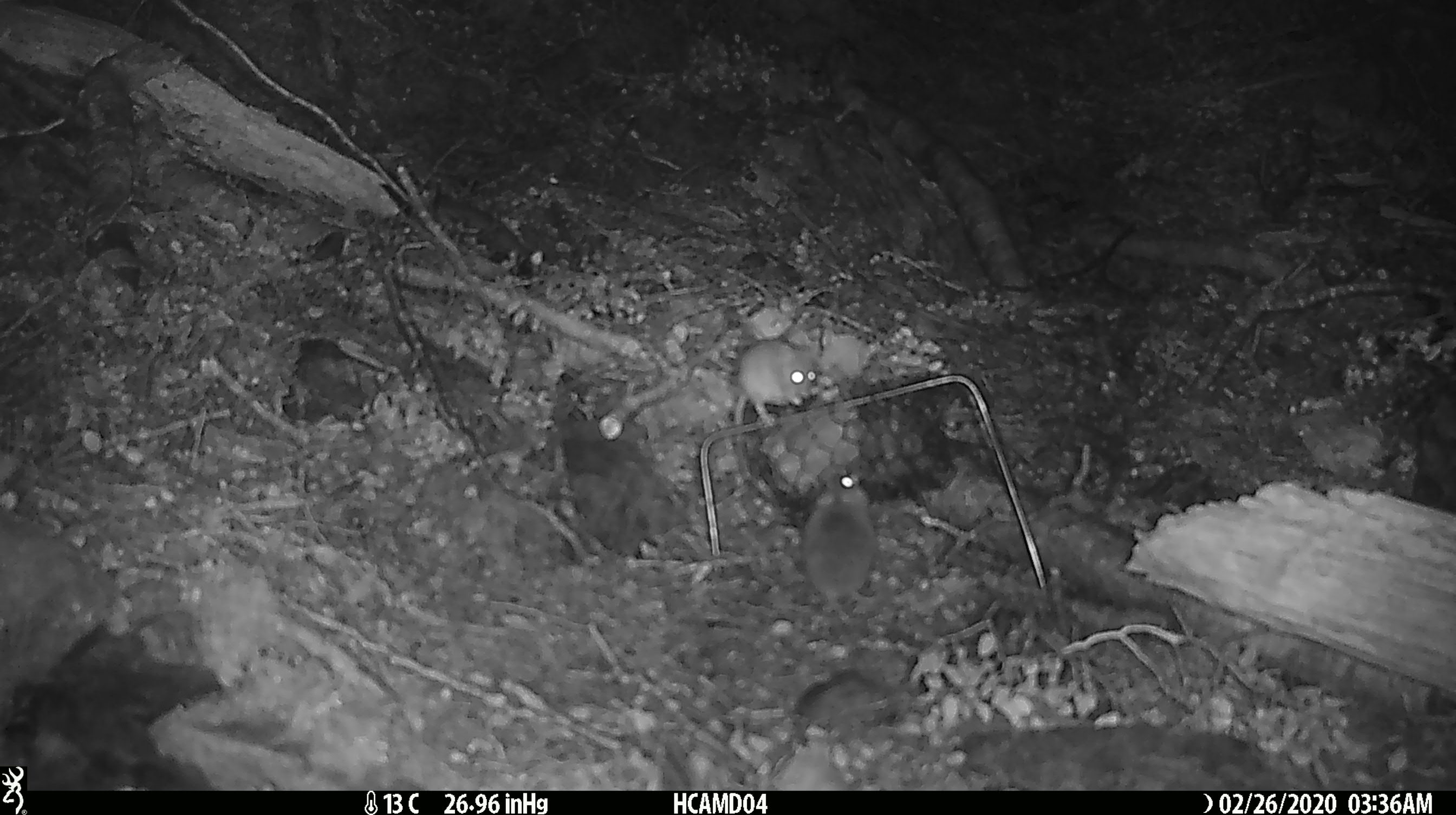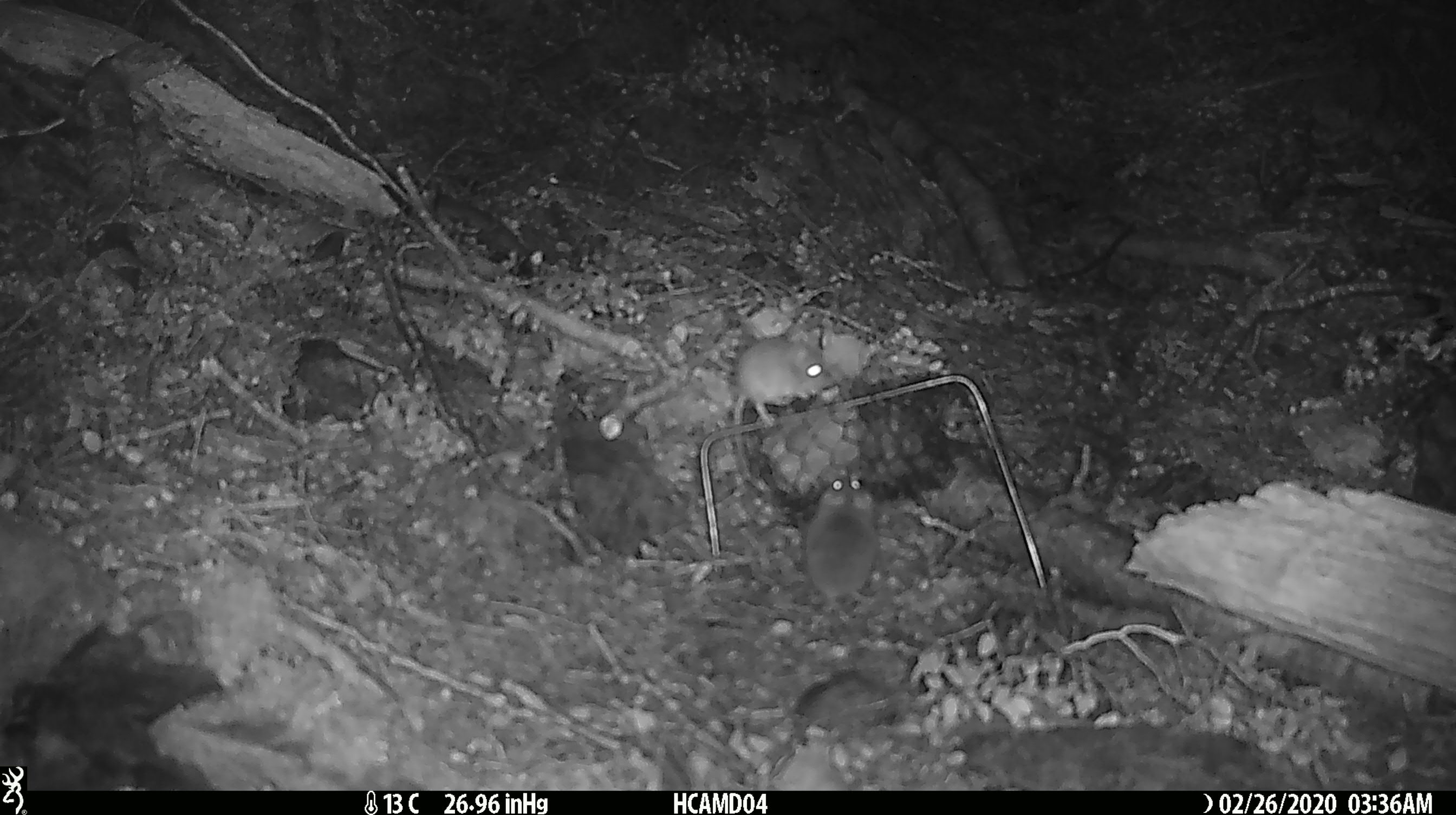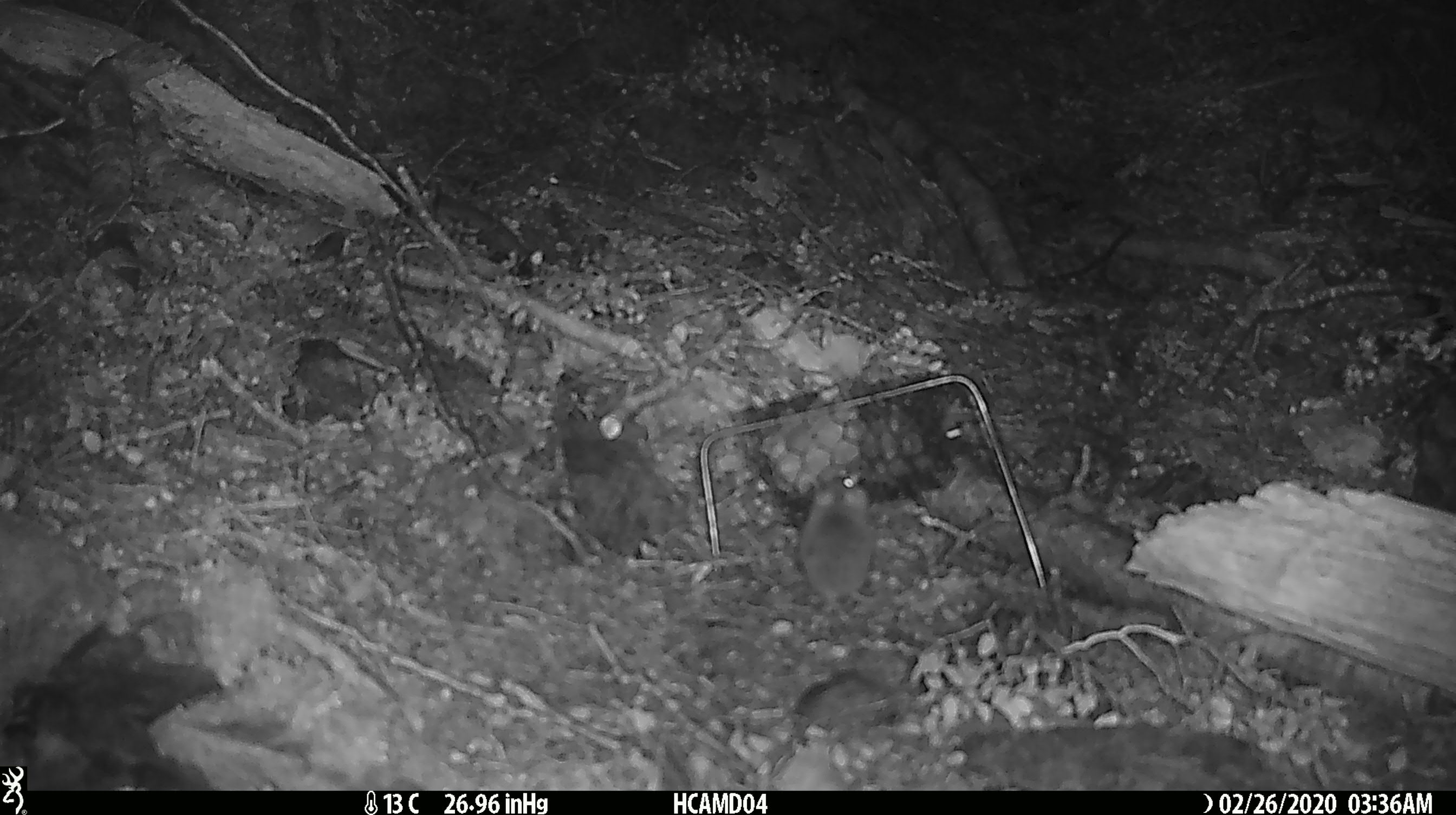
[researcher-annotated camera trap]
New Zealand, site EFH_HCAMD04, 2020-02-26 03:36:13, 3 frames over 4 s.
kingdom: Animalia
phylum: Chordata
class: Mammalia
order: Rodentia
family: Muridae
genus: Mus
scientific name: Mus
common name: mouse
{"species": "mouse (Mus)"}